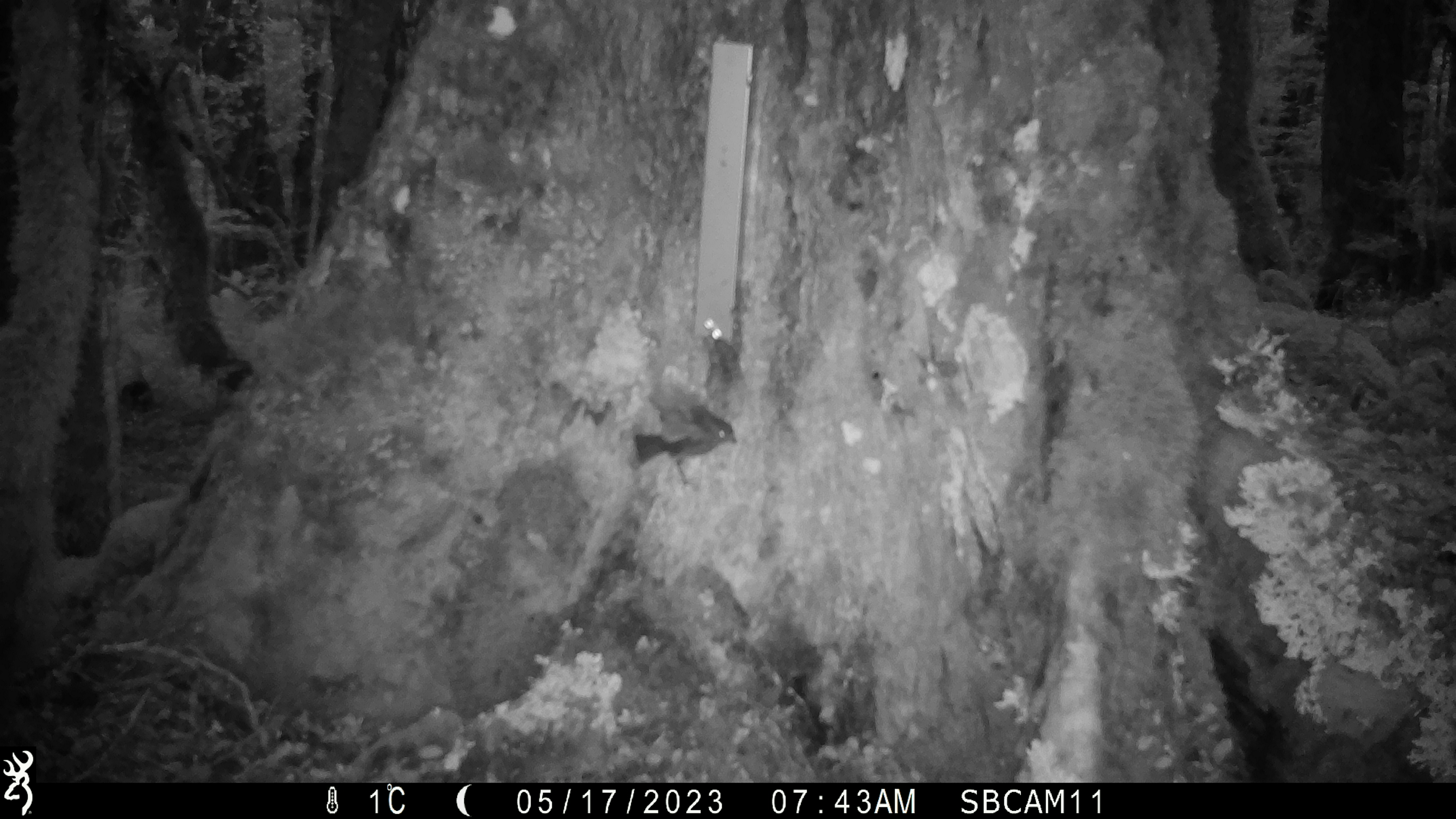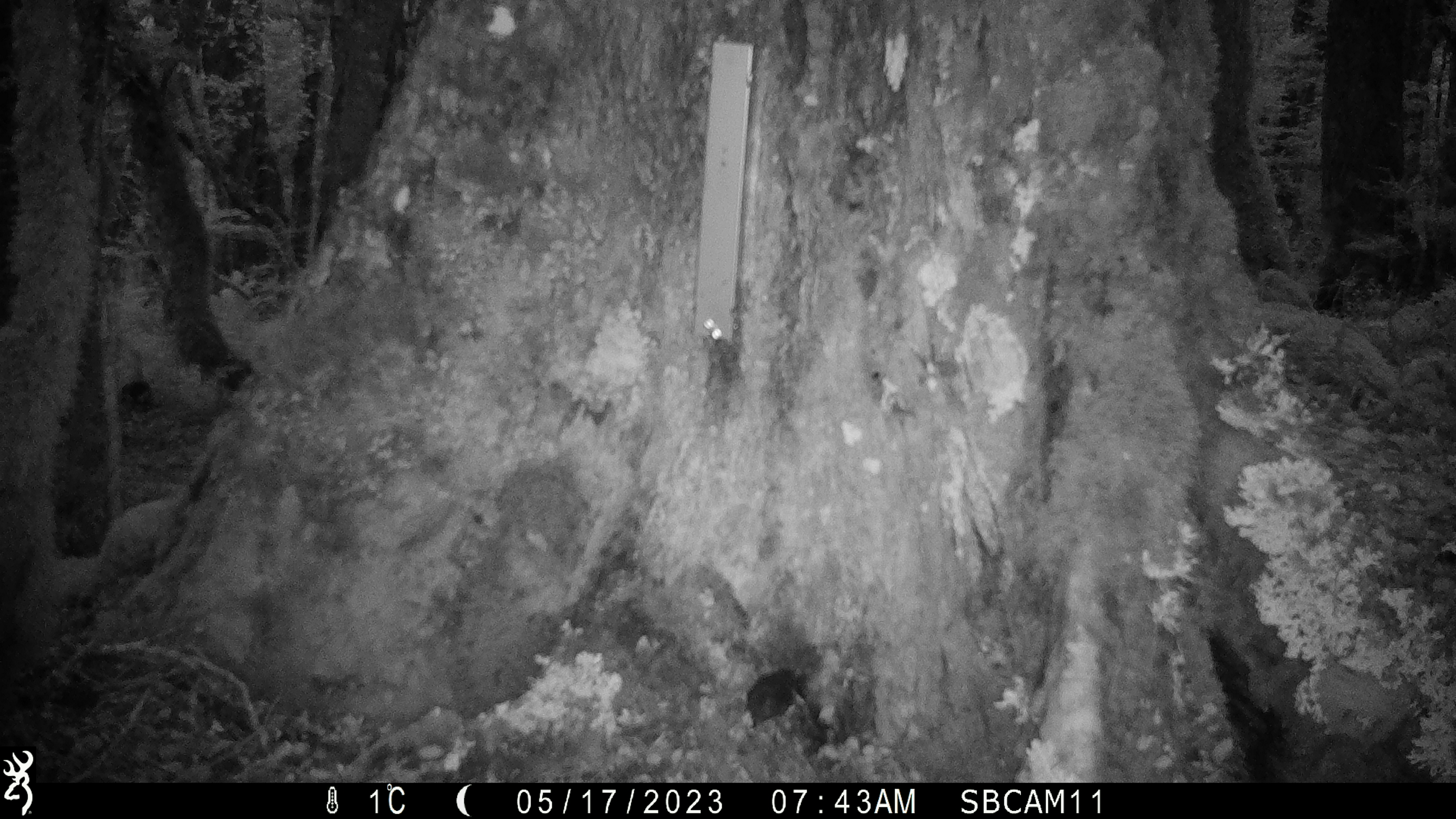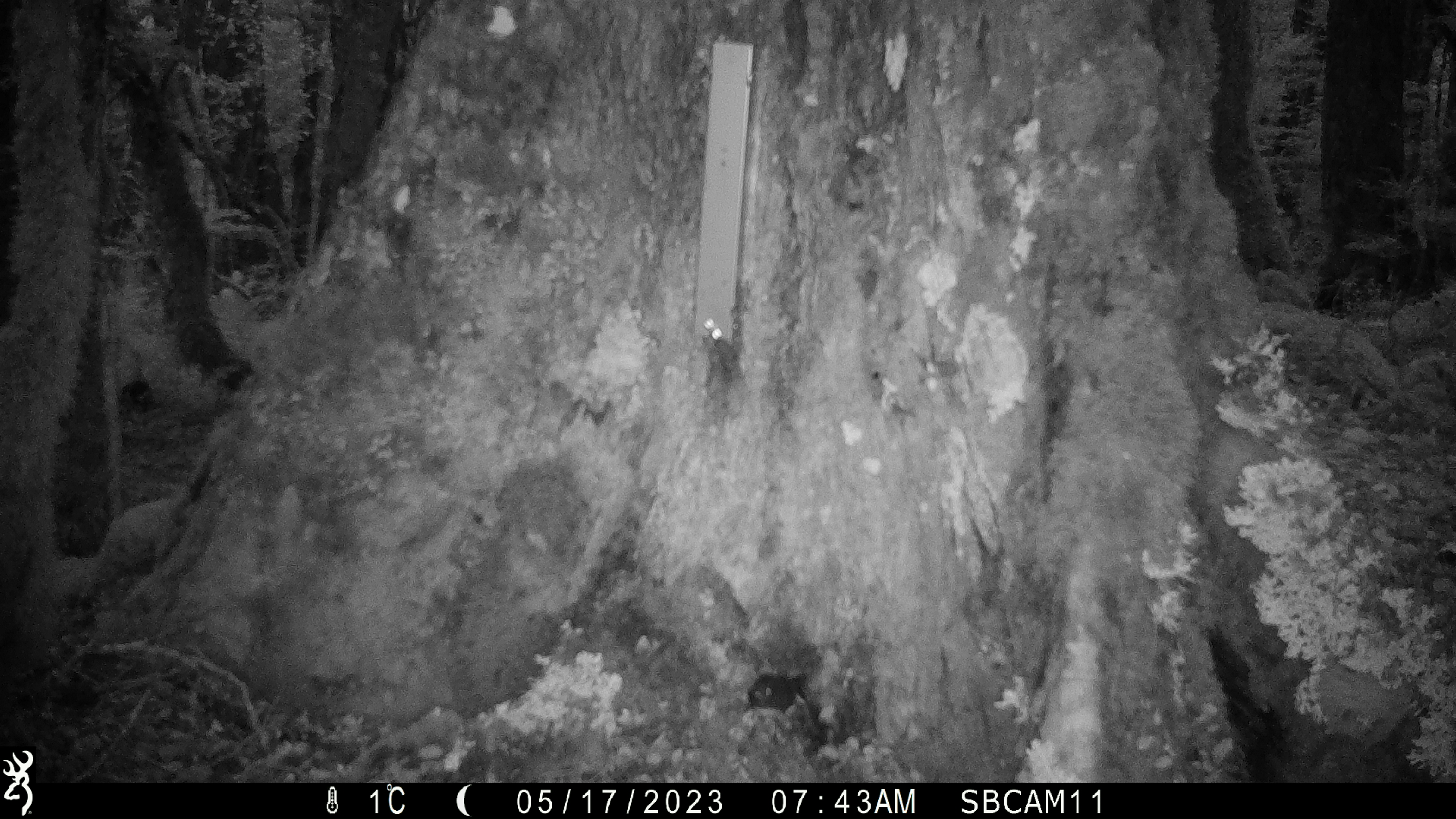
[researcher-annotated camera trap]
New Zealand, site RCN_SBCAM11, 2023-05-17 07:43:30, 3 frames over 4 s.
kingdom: Animalia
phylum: Chordata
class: Aves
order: Passeriformes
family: Petroicidae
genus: Petroica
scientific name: Petroica australis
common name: new zealand robin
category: robin